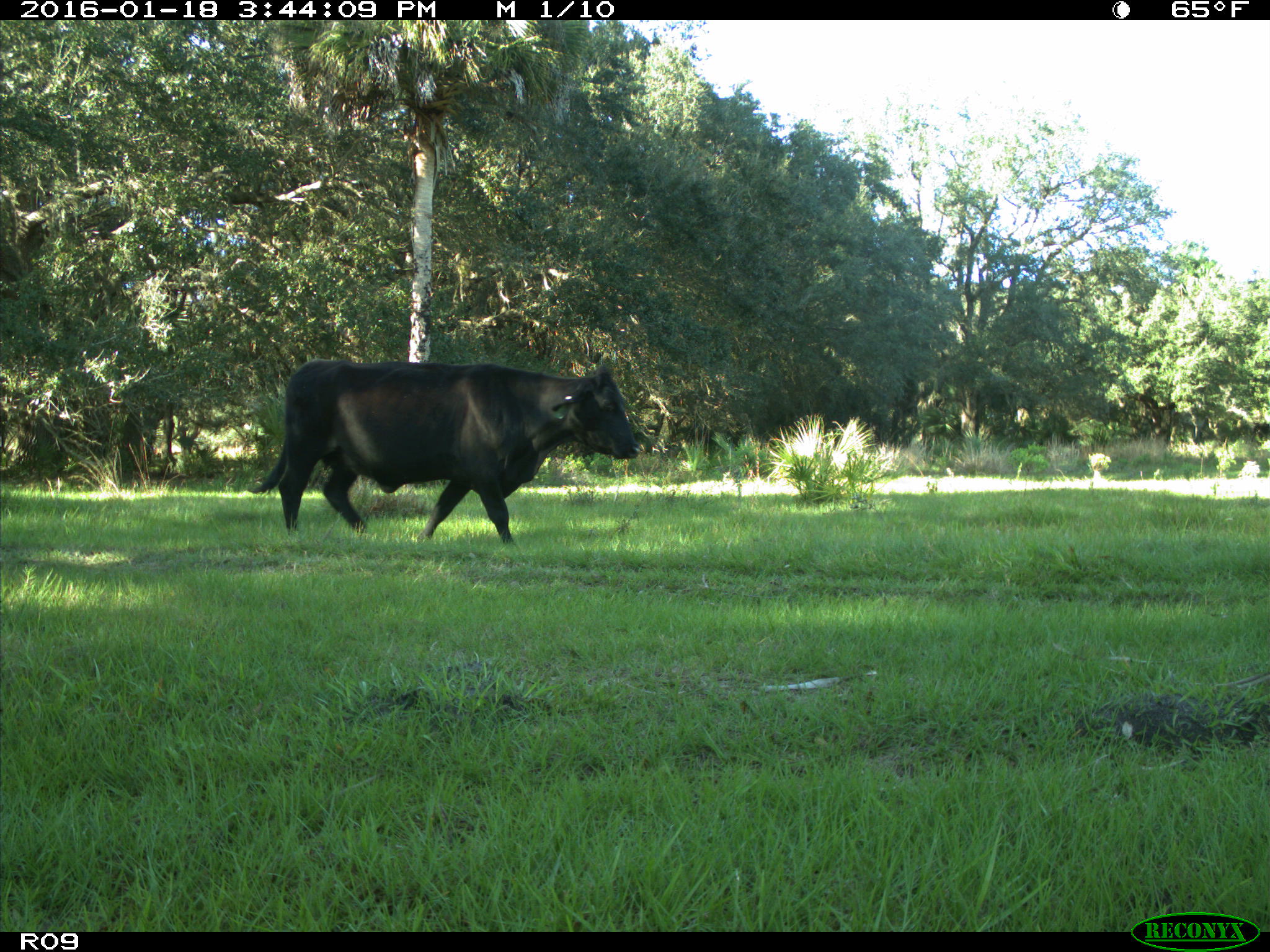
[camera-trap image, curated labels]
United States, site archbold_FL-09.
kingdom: Animalia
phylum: Chordata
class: Mammalia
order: Artiodactyla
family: Bovidae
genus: Bos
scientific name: Bos taurus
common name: domestic cow